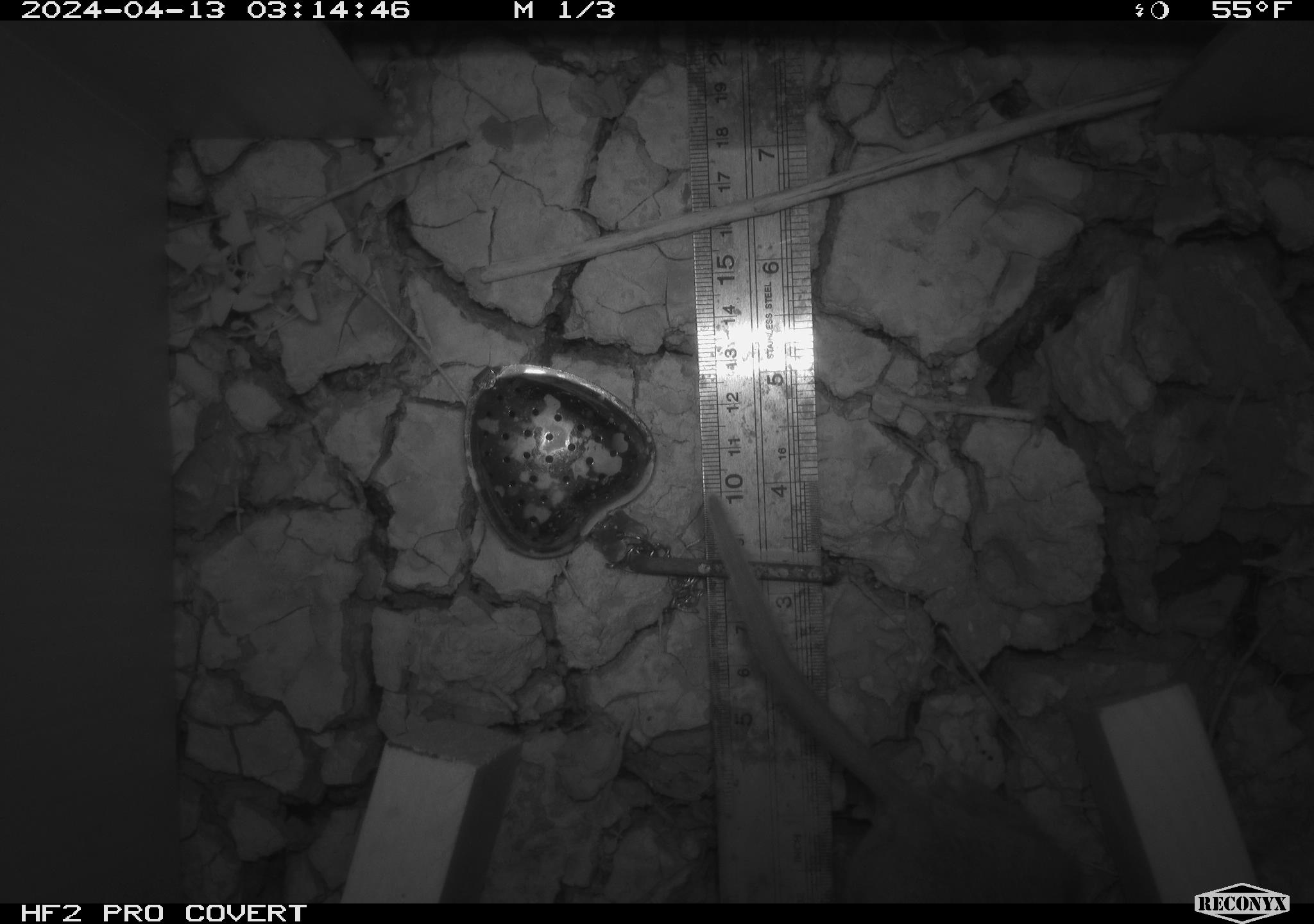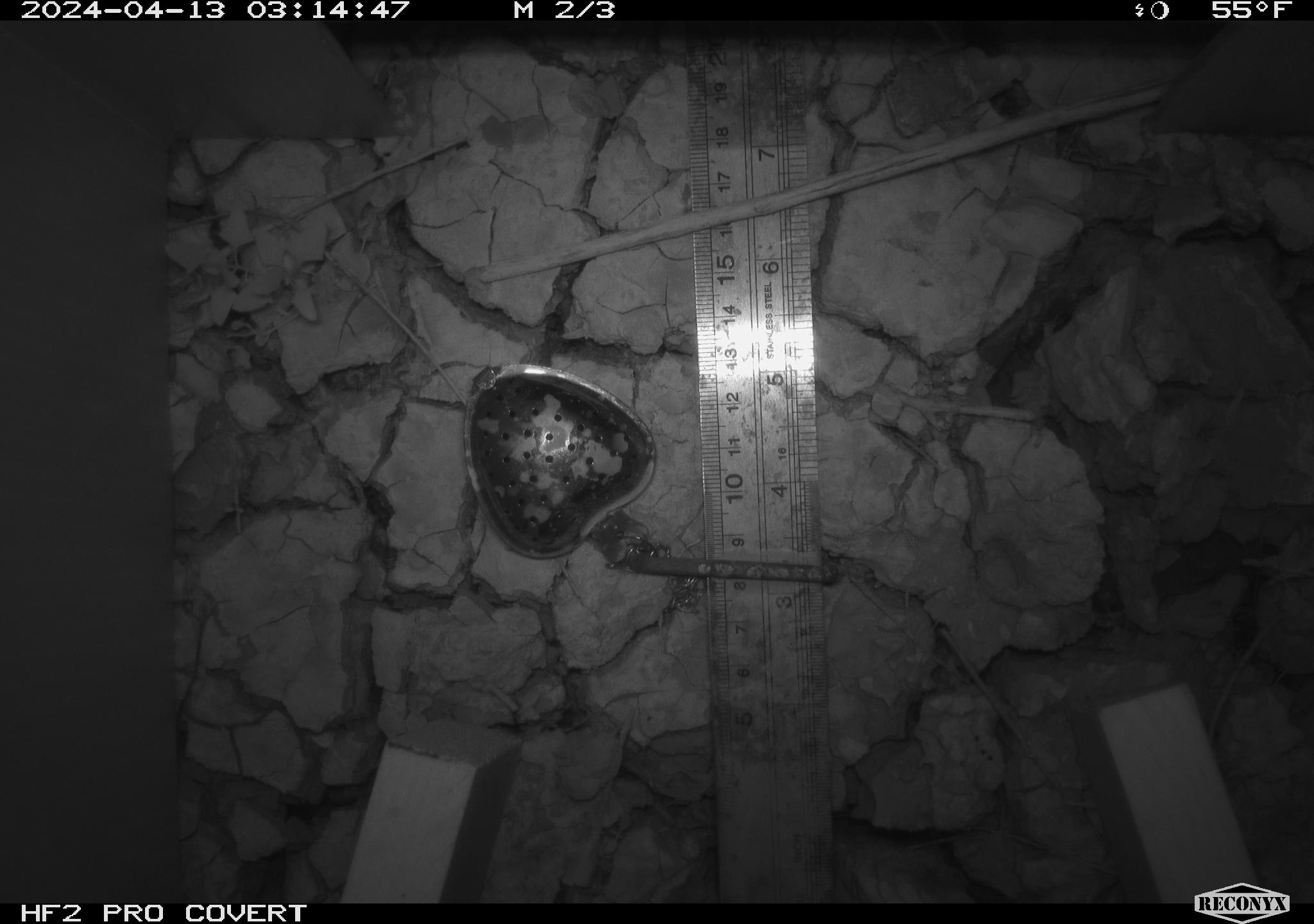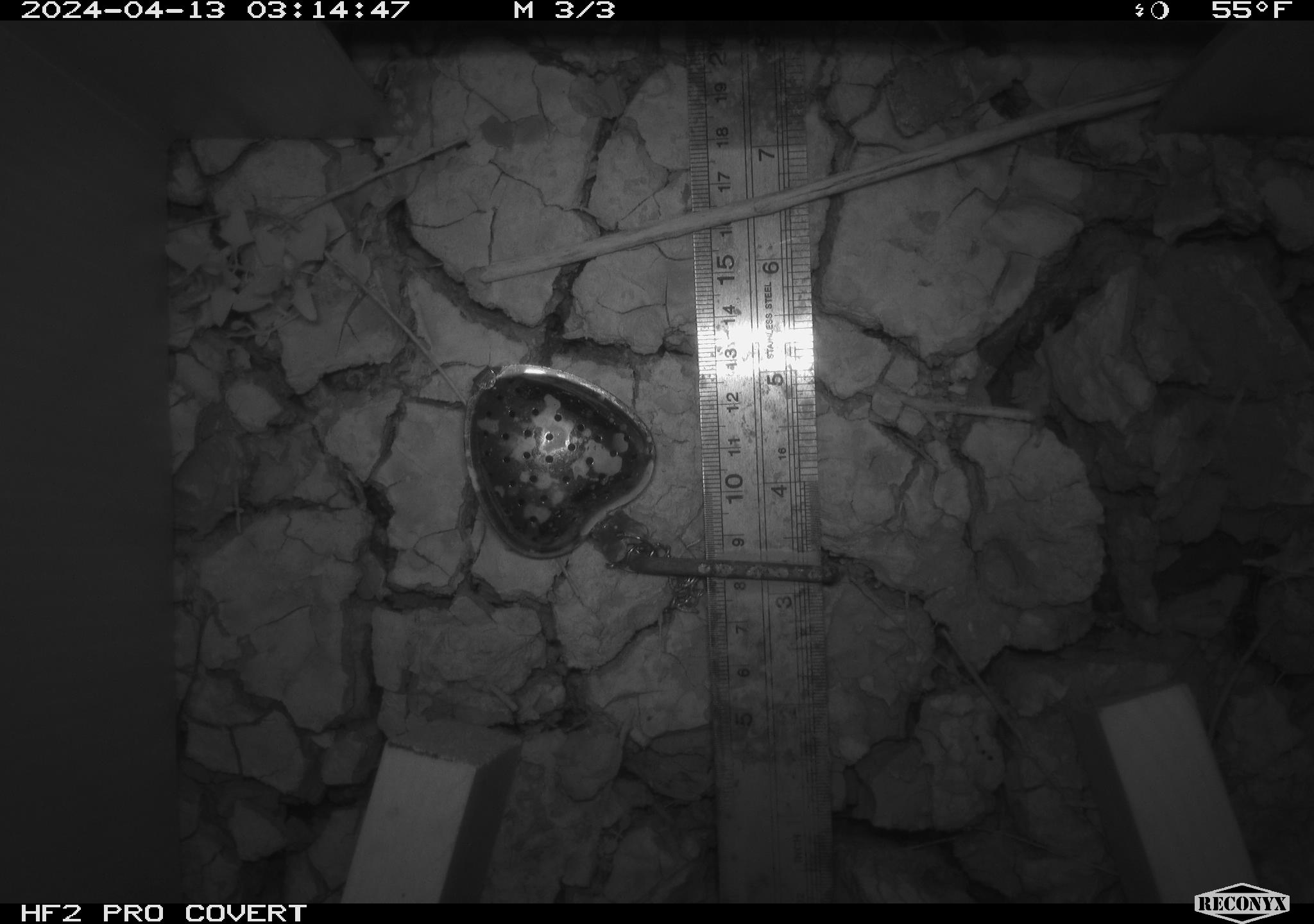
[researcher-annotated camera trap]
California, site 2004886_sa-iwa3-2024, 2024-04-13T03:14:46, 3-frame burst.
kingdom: Animalia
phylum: Chordata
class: Mammalia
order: Rodentia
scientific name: Rodentia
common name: mouse species